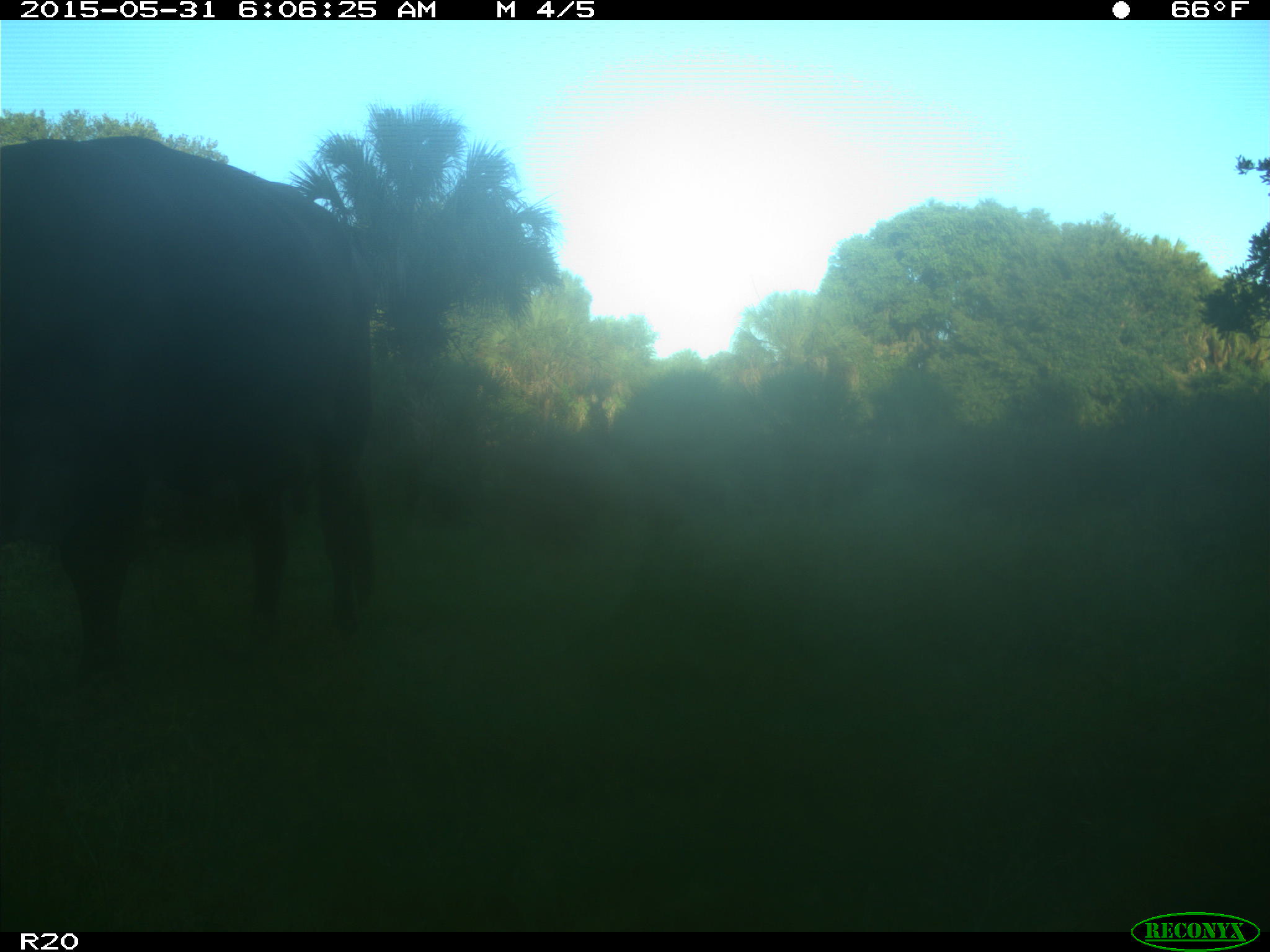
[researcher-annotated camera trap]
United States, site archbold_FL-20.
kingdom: Animalia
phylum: Chordata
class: Mammalia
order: Artiodactyla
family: Bovidae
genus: Bos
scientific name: Bos taurus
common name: domestic cow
Bos taurus (domestic cow).